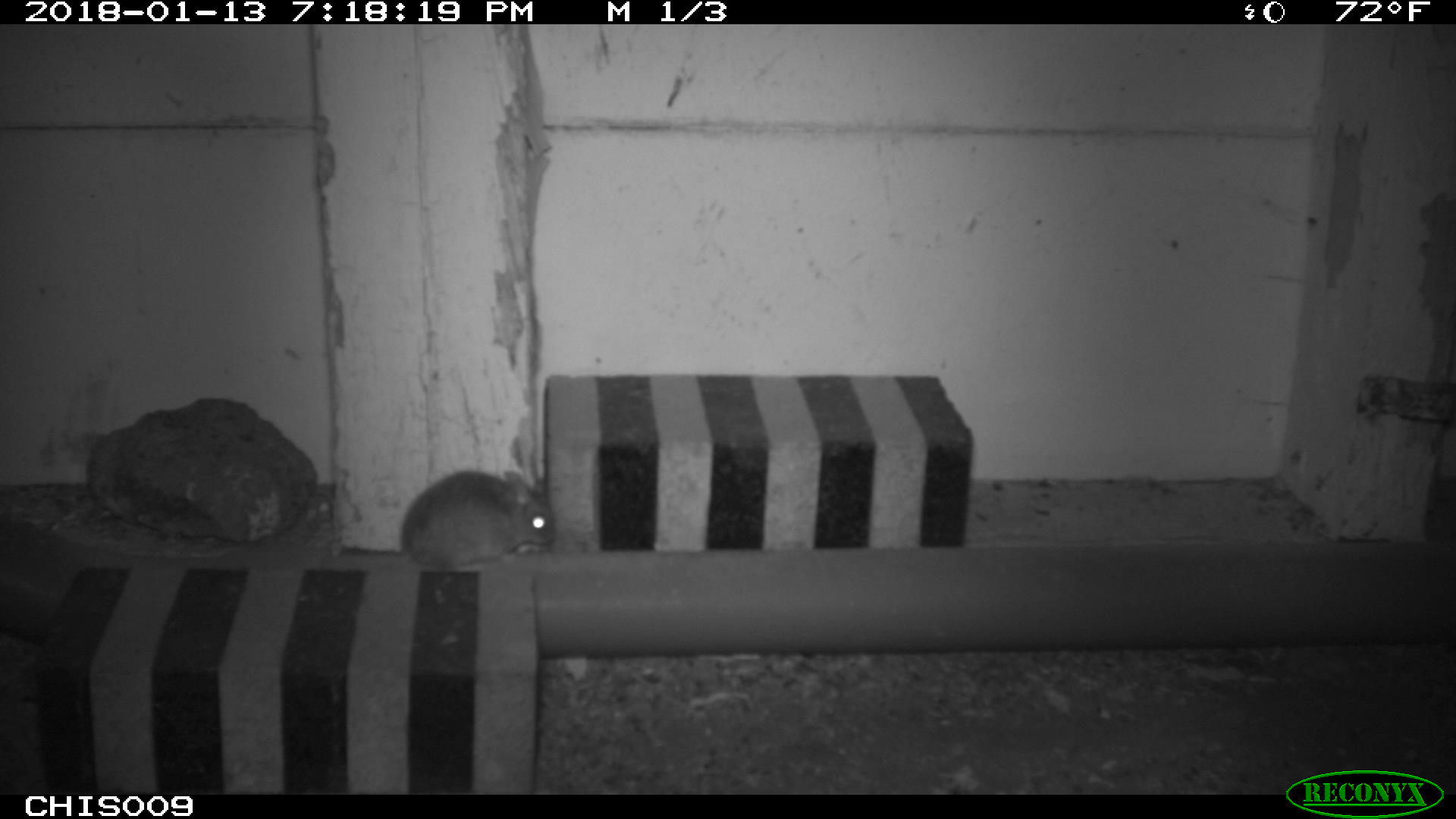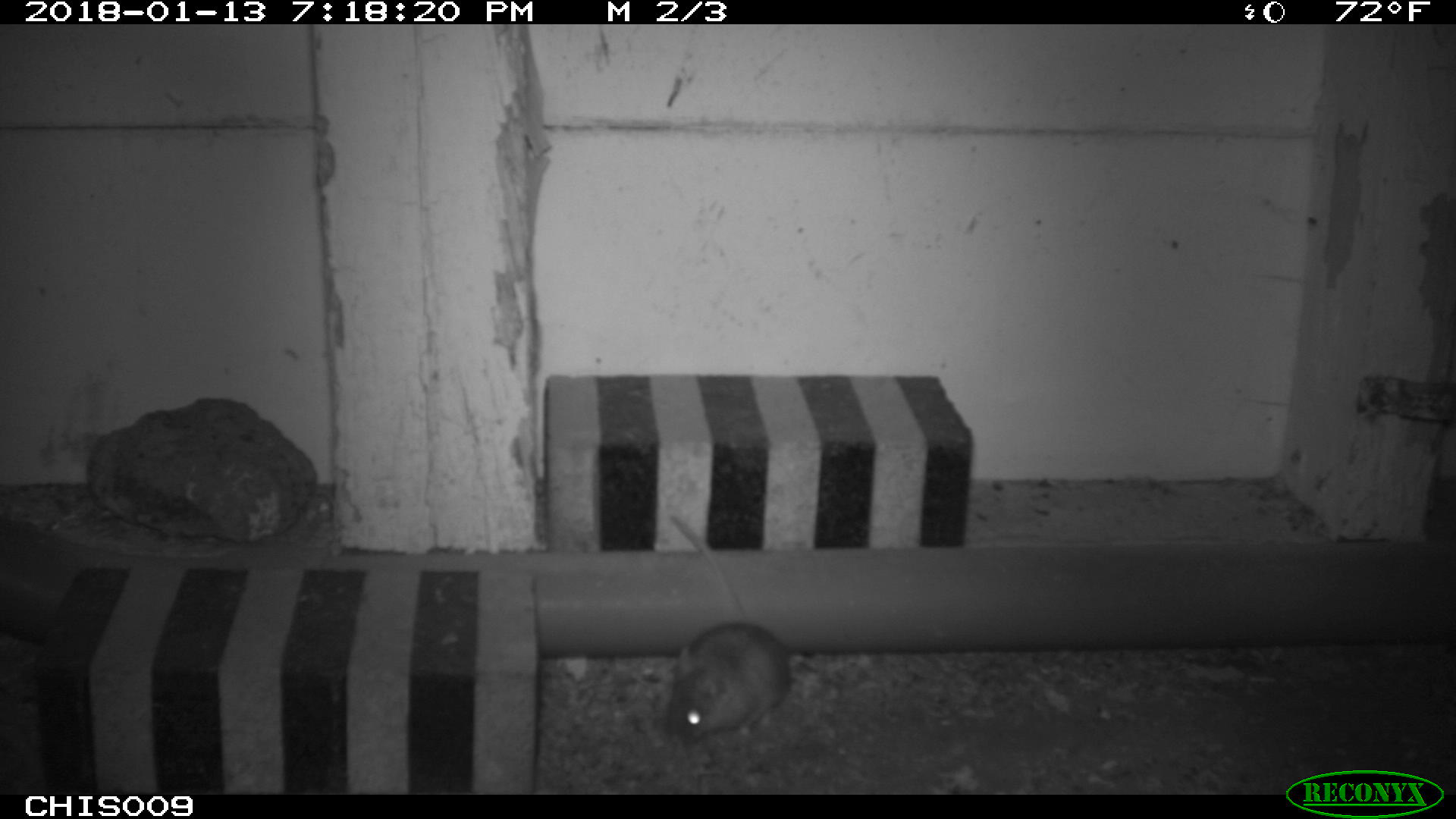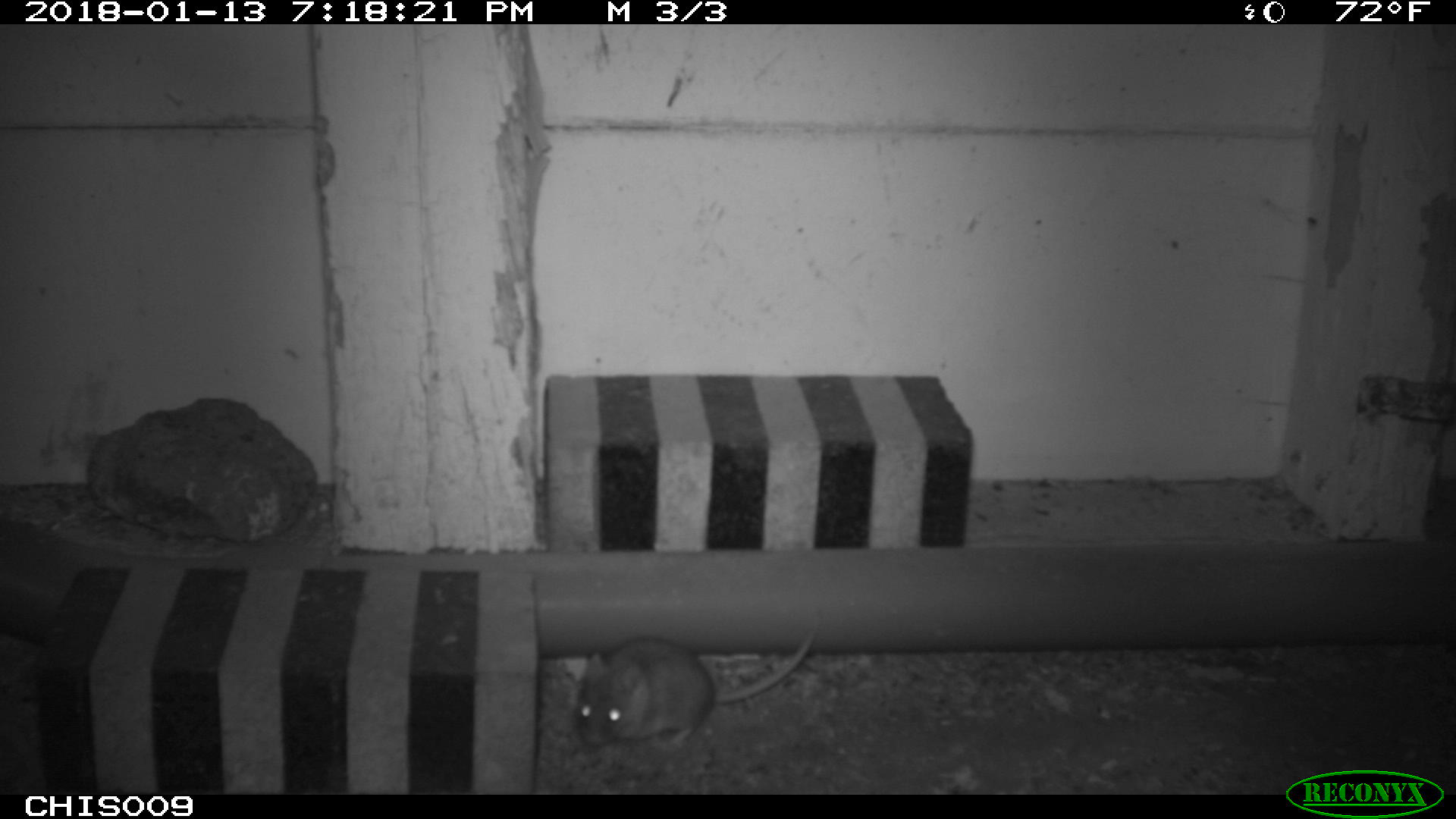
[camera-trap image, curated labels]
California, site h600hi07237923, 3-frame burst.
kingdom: Animalia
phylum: Chordata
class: Mammalia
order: Rodentia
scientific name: Rodentia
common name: rodent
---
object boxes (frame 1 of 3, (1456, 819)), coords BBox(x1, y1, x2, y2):
rodent: BBox(400, 471, 557, 570)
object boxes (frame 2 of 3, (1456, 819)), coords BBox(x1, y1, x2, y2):
rodent: BBox(664, 513, 791, 745)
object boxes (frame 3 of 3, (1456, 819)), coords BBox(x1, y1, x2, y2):
rodent: BBox(576, 626, 819, 748)